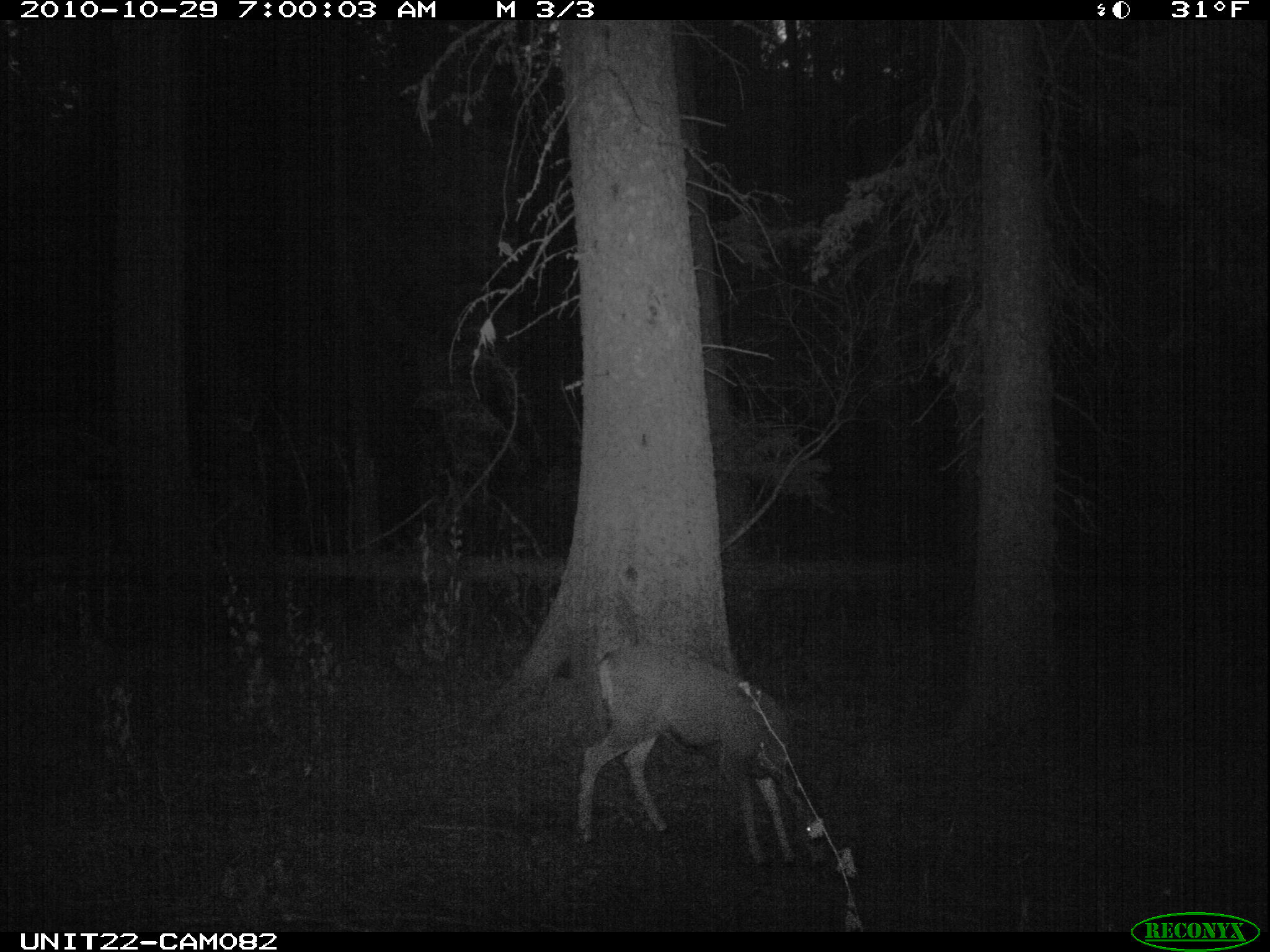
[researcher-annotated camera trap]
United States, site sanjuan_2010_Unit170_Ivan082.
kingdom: Animalia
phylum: Chordata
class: Mammalia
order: Artiodactyla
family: Cervidae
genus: Odocoileus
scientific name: Odocoileus hemionus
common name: mule deer